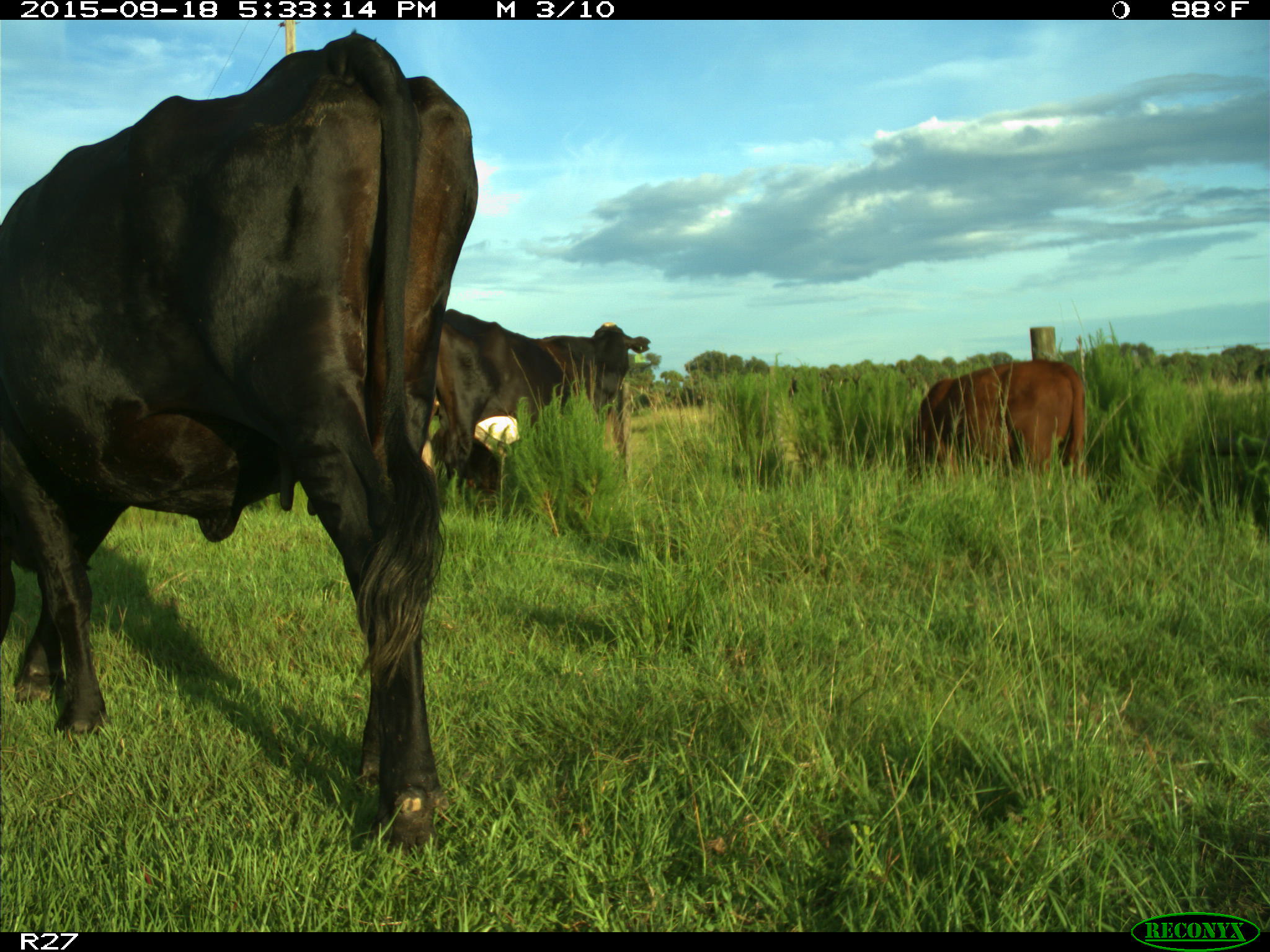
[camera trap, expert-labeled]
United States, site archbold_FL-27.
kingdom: Animalia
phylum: Chordata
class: Mammalia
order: Artiodactyla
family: Bovidae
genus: Bos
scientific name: Bos taurus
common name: domestic cow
Bos taurus (domestic cow).